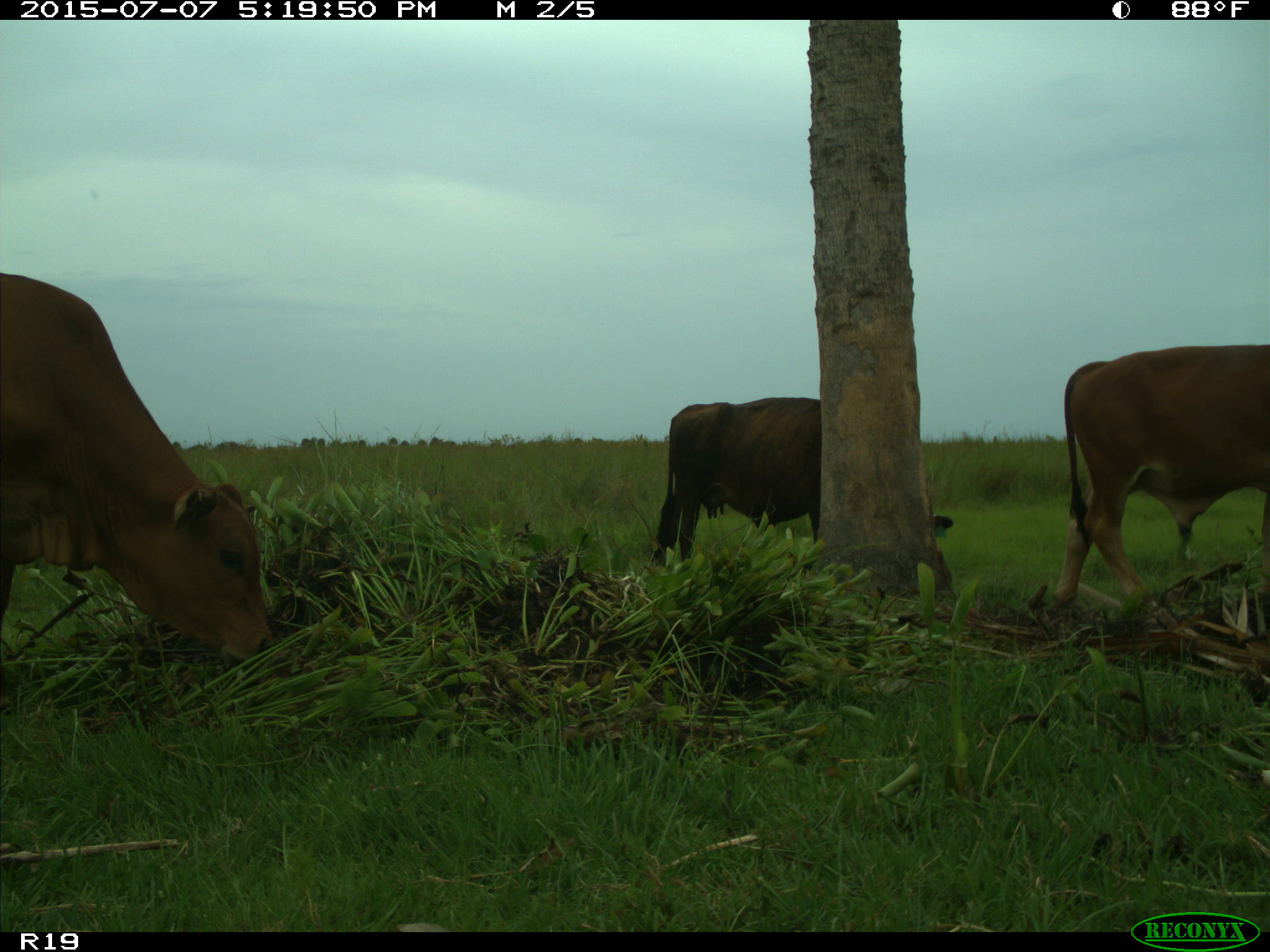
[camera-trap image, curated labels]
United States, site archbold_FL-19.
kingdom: Animalia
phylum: Chordata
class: Mammalia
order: Artiodactyla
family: Bovidae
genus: Bos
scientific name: Bos taurus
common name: domestic cow